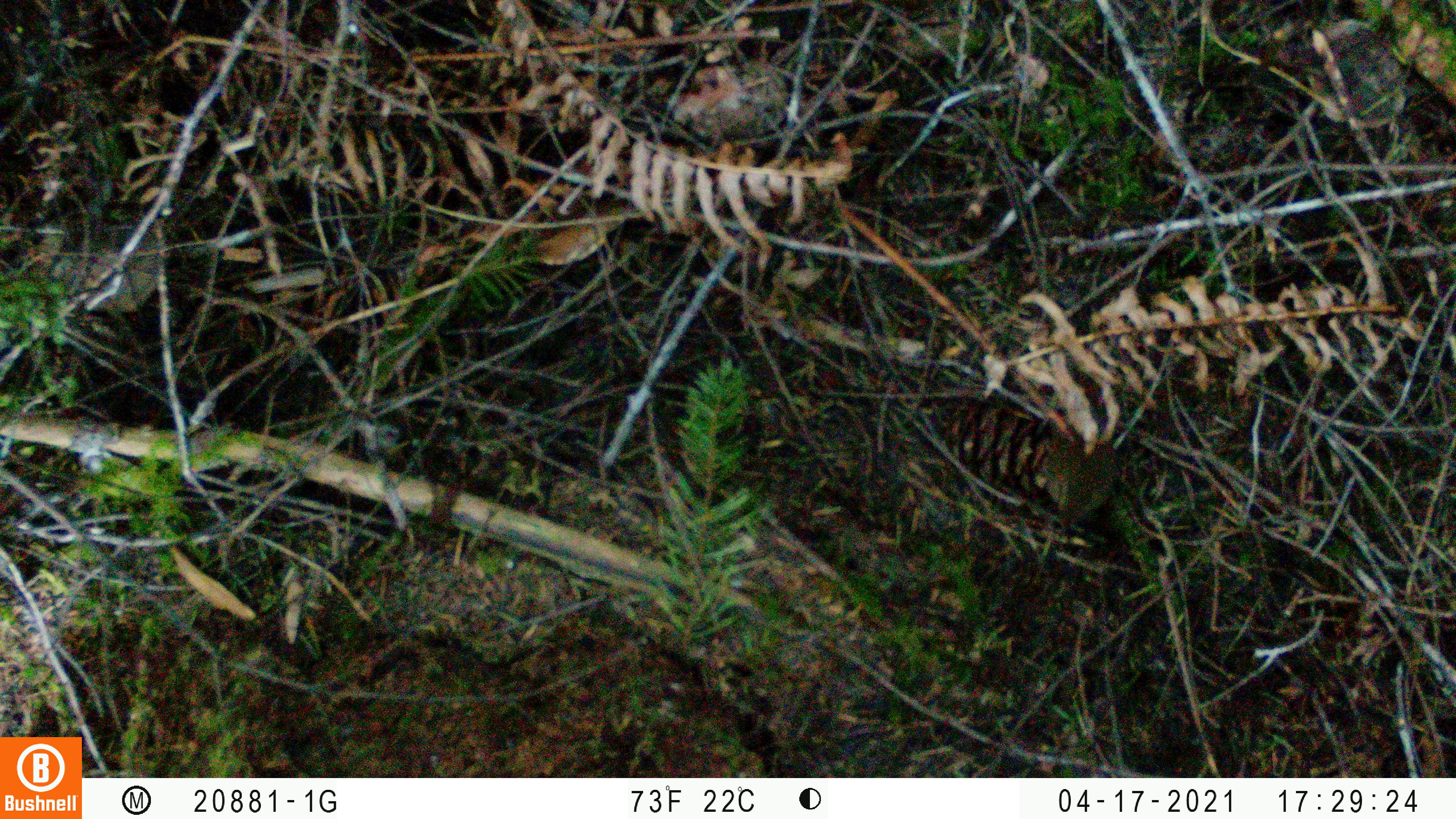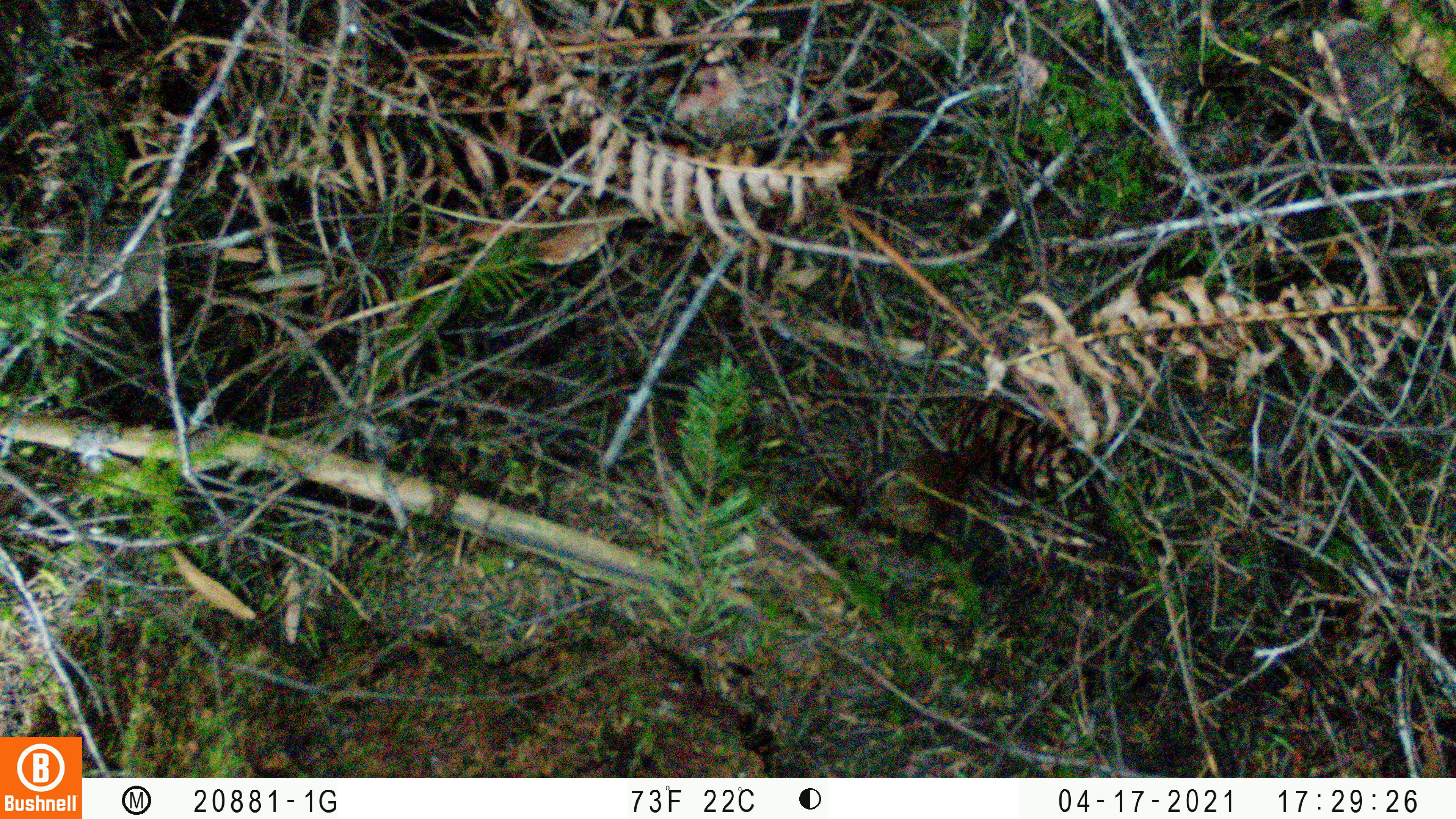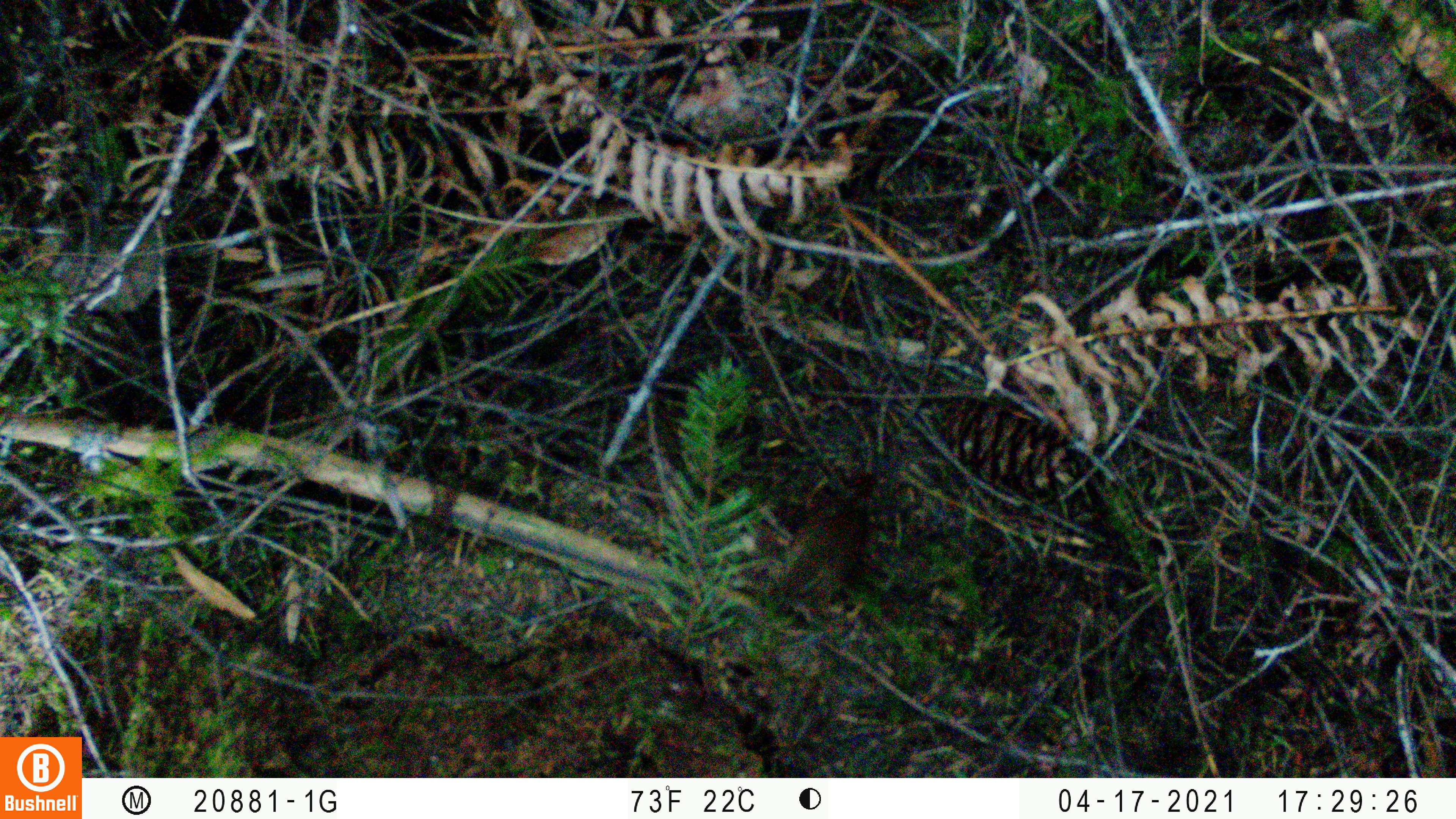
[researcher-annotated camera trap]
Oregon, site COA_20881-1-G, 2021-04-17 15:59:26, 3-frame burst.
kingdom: Animalia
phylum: Chordata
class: Aves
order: Passeriformes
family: Troglodytidae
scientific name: Troglodytidae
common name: wrens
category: troglodytidae family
Troglodytidae family (wrens) (Troglodytidae).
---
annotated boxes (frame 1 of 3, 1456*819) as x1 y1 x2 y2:
troglodytidae family: 993 397 1159 561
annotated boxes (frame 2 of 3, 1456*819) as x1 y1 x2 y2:
troglodytidae family: 856 415 1026 572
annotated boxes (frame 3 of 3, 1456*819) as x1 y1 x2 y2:
troglodytidae family: 733 446 919 657